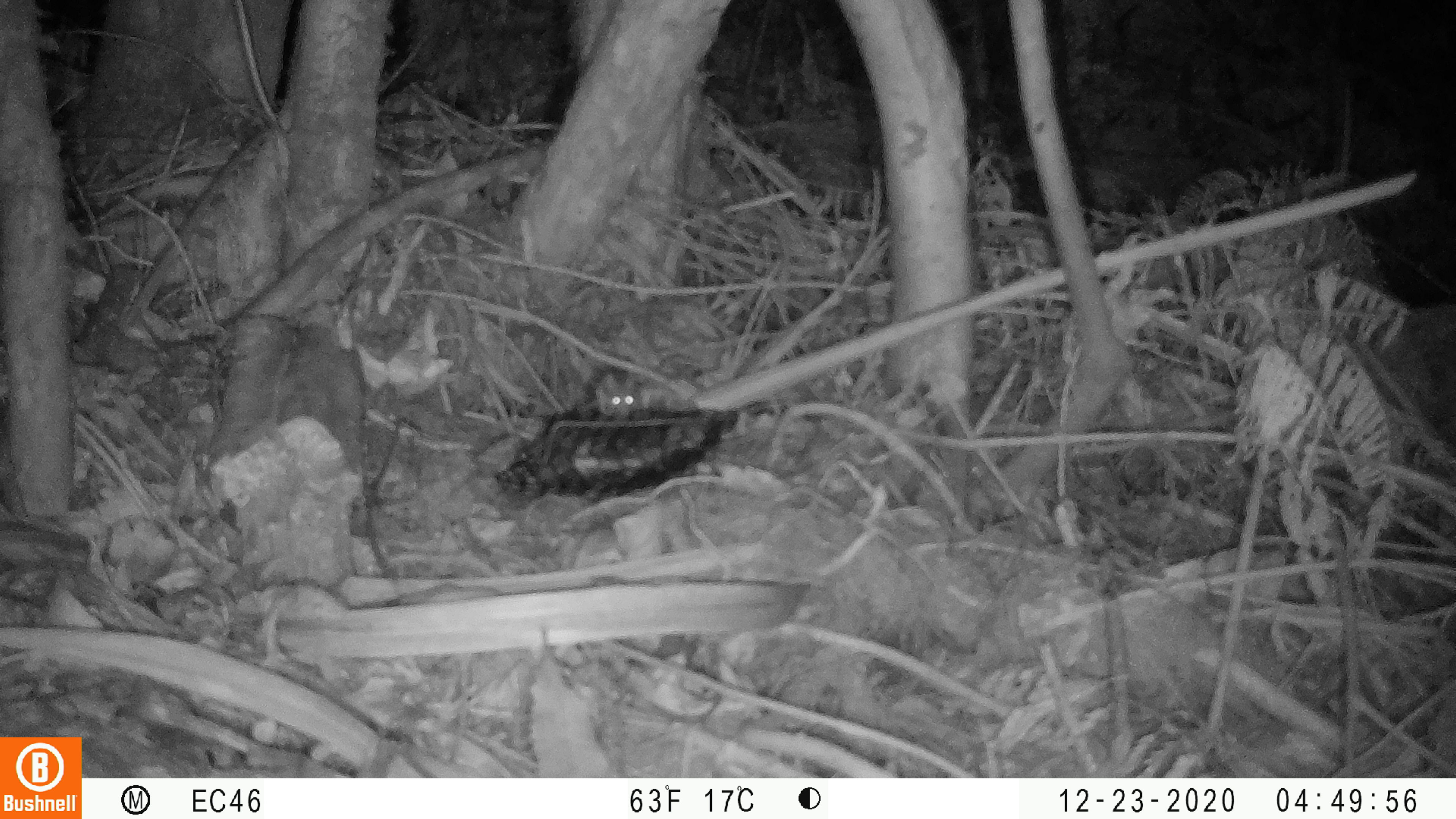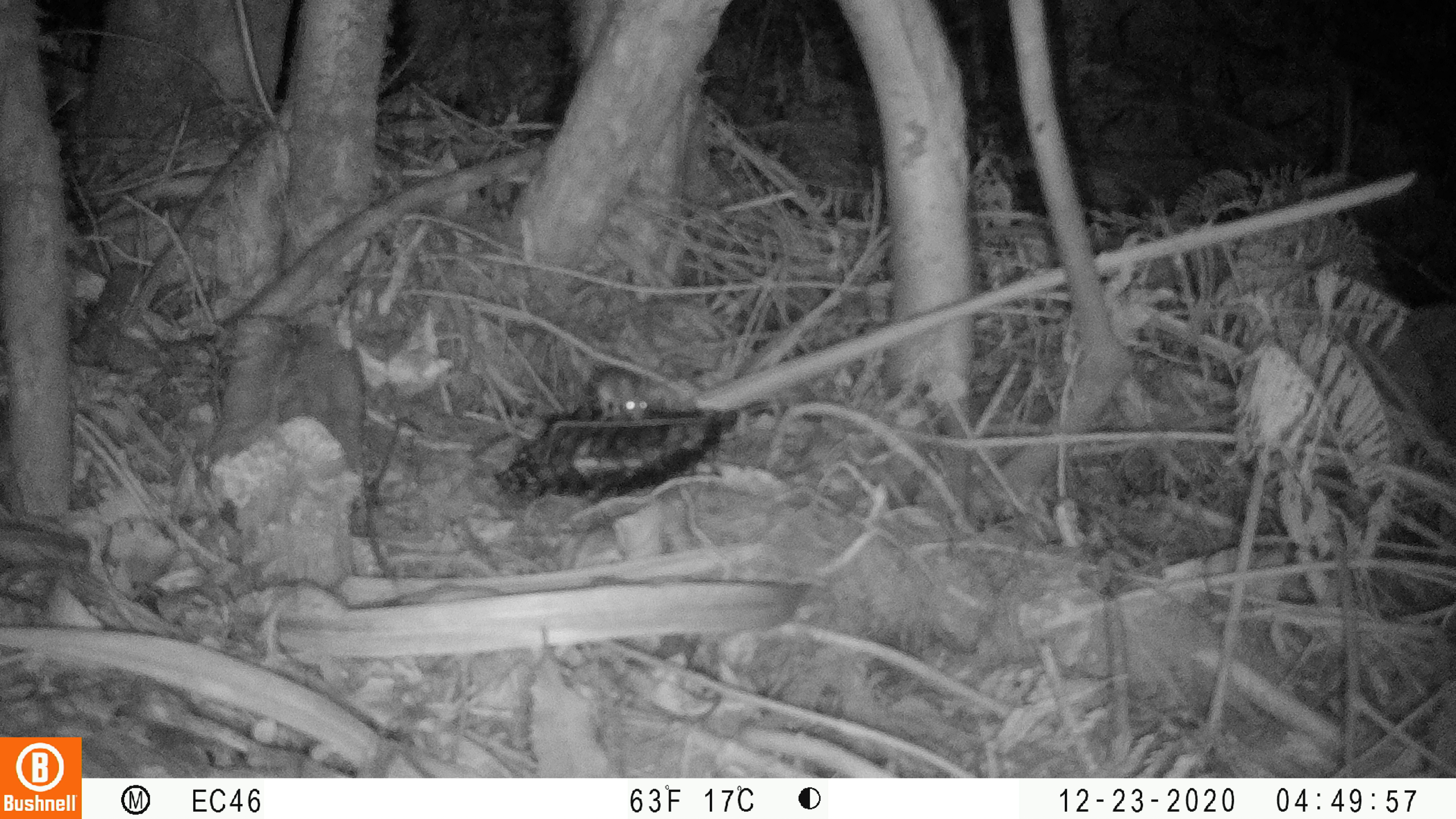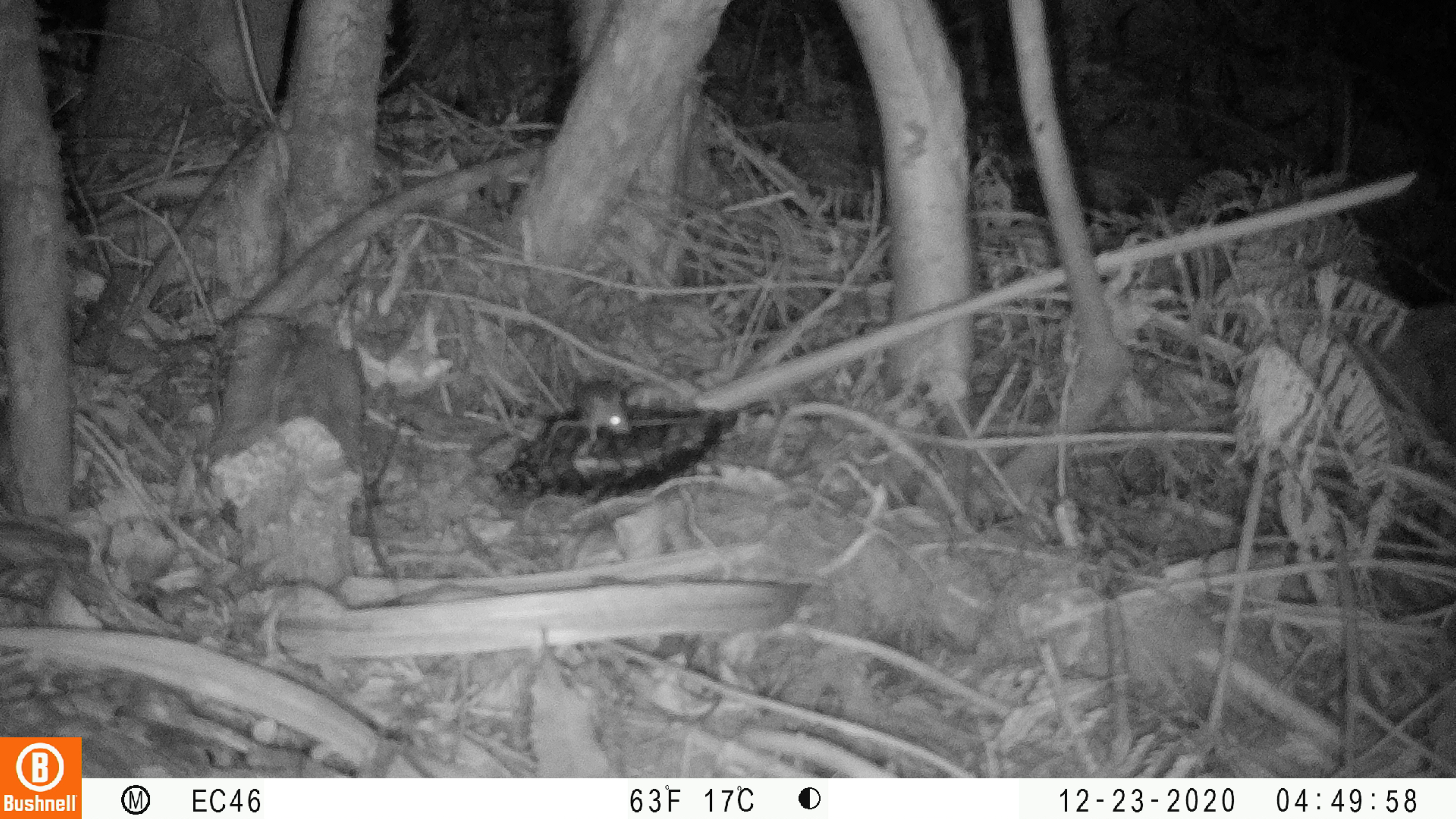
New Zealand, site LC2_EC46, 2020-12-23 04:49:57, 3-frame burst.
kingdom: Animalia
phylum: Chordata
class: Mammalia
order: Rodentia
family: Muridae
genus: Mus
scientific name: Mus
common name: mouse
Mouse (Mus).